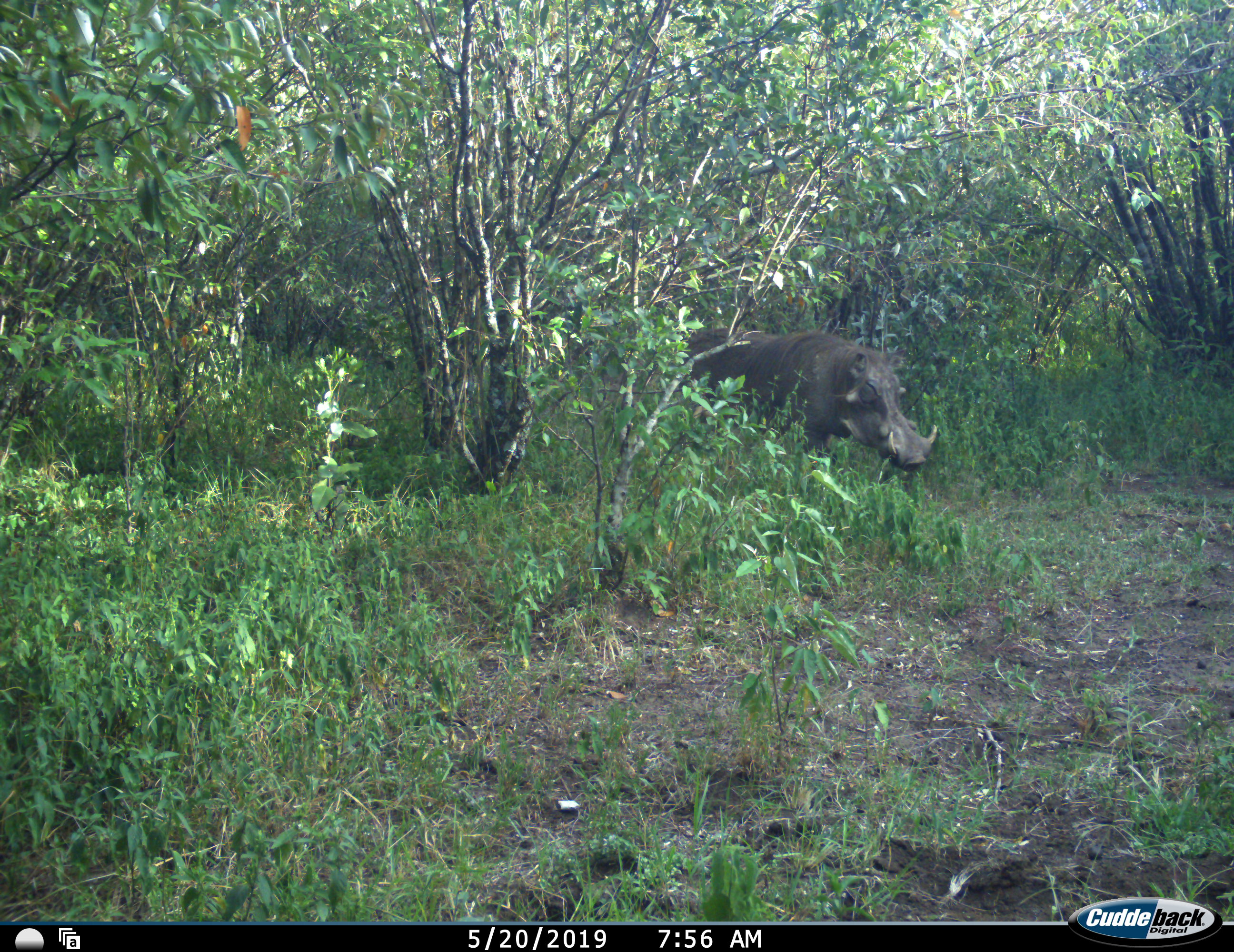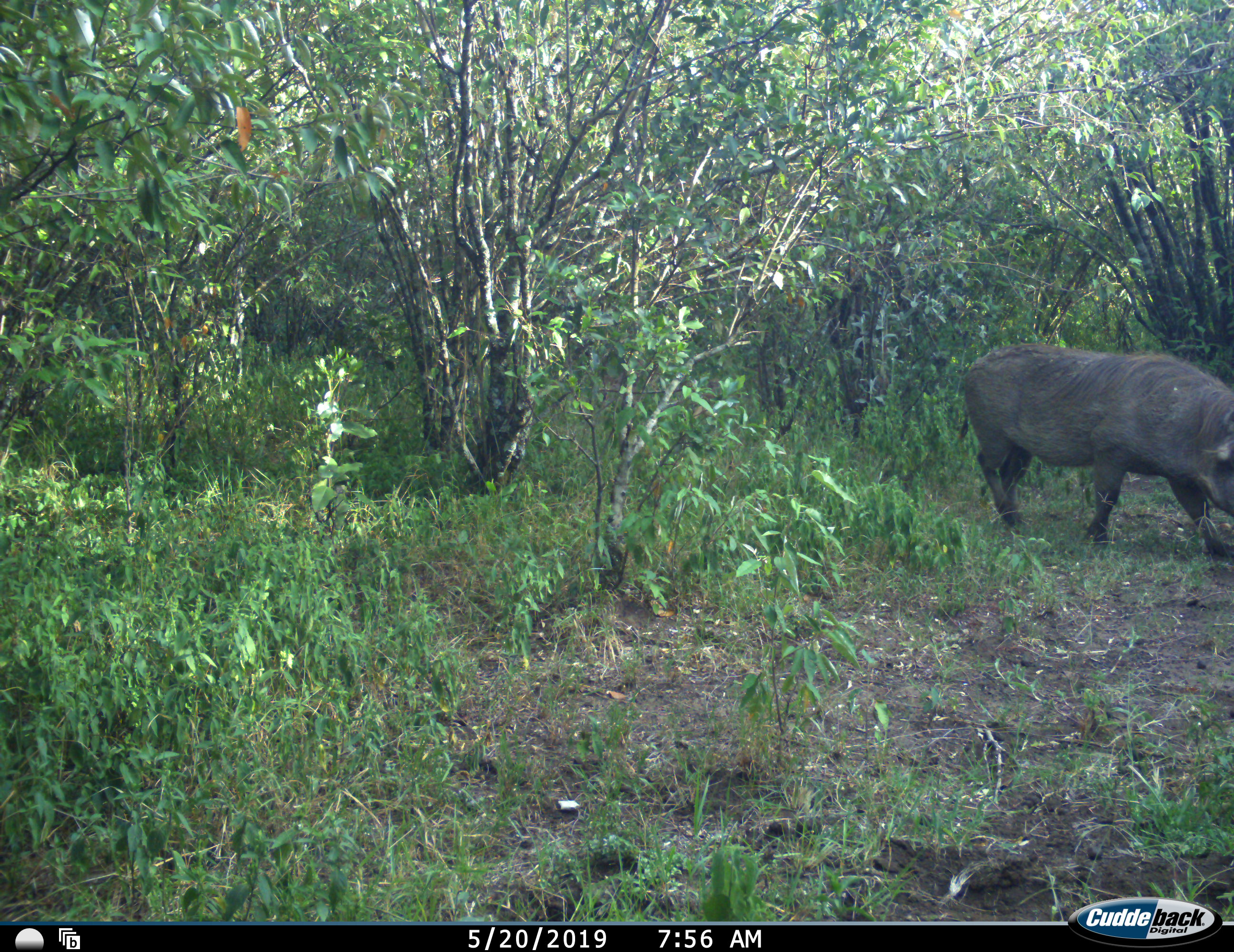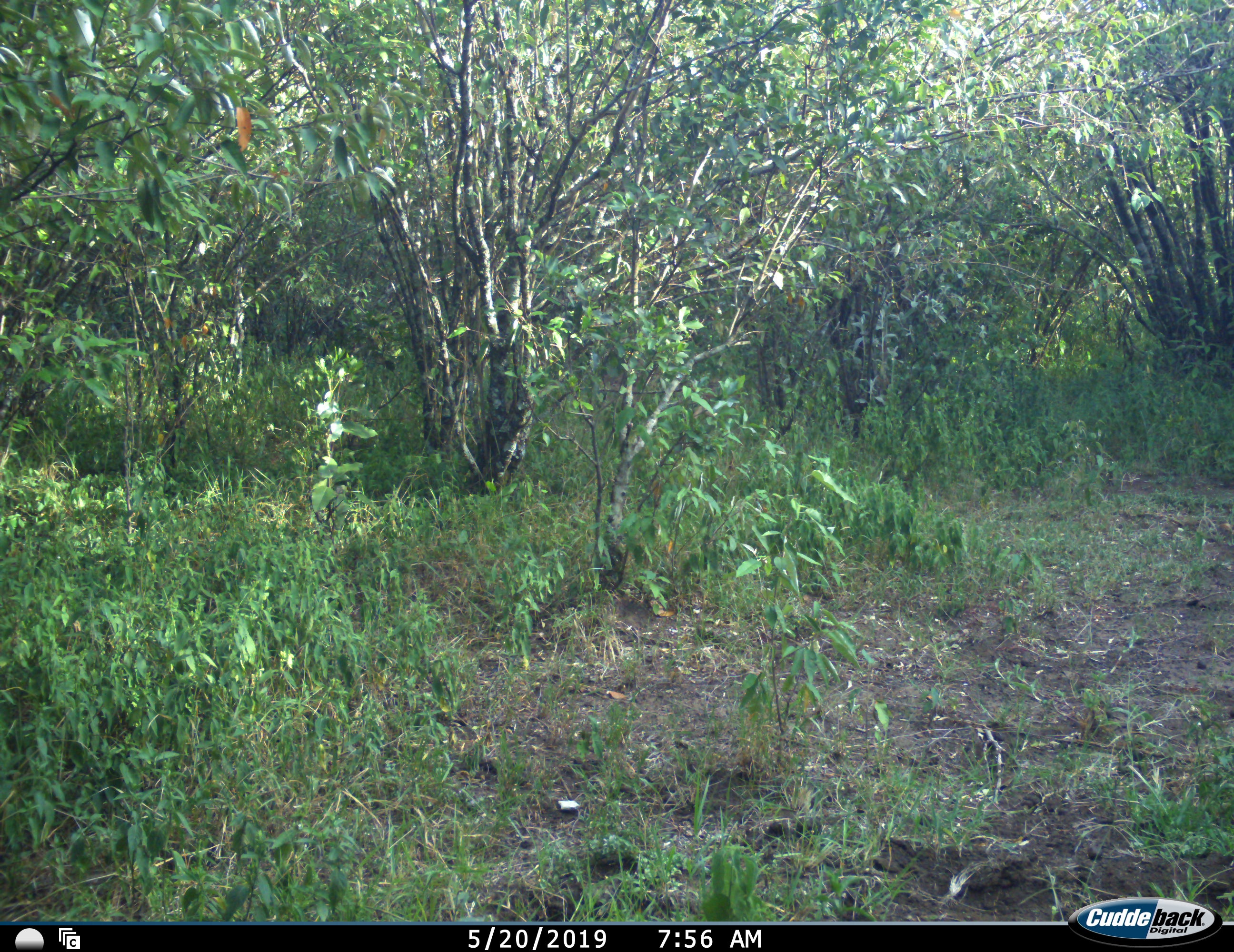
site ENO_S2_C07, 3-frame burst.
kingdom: Animalia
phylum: Chordata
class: Mammalia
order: Artiodactyla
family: Suidae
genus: Phacochoerus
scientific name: Phacochoerus africanus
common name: warthog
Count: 1.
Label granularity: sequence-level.